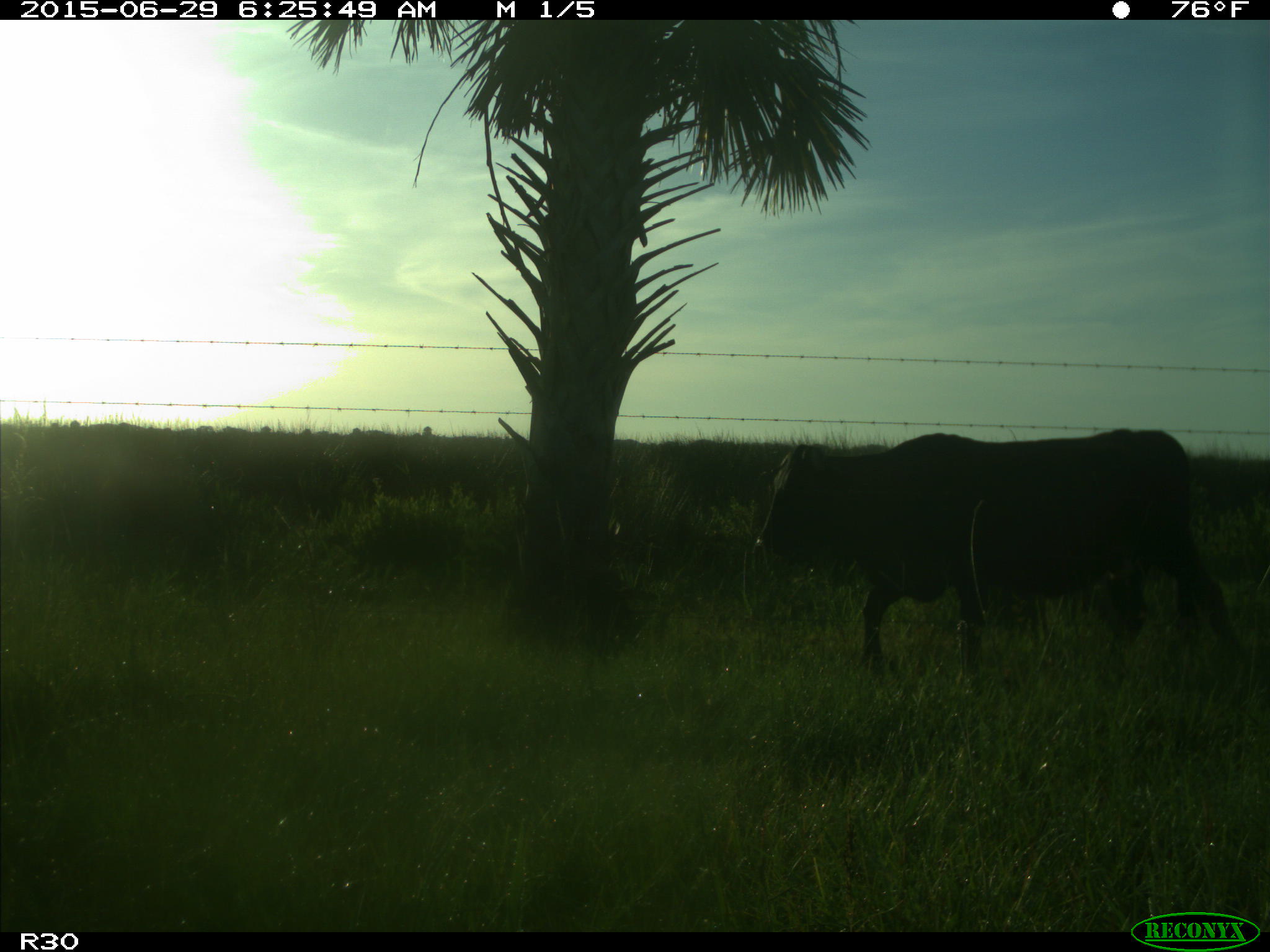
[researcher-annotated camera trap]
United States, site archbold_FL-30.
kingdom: Animalia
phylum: Chordata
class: Mammalia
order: Artiodactyla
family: Bovidae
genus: Bos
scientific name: Bos taurus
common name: domestic cow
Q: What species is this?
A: Bos taurus (domestic cow).